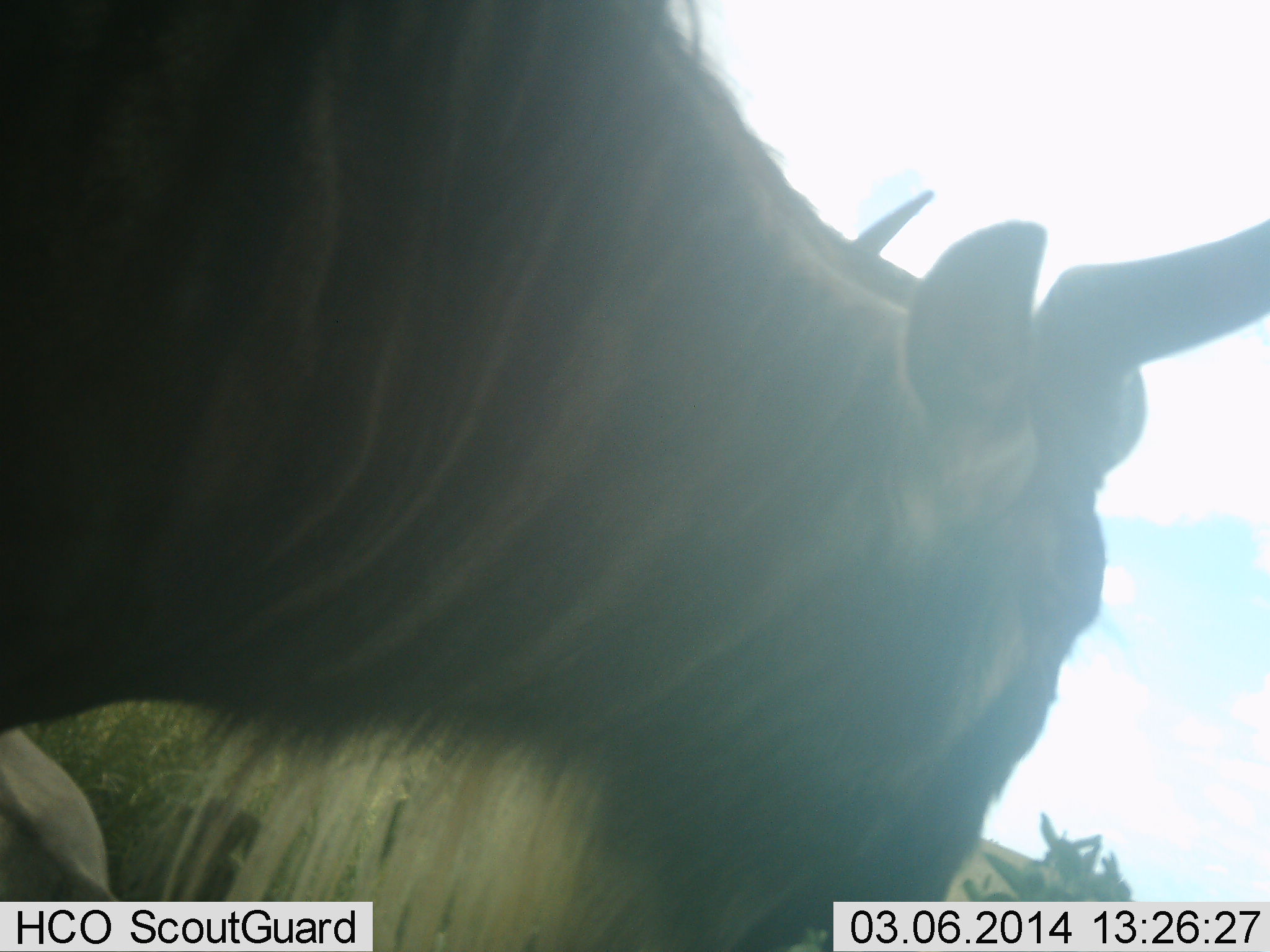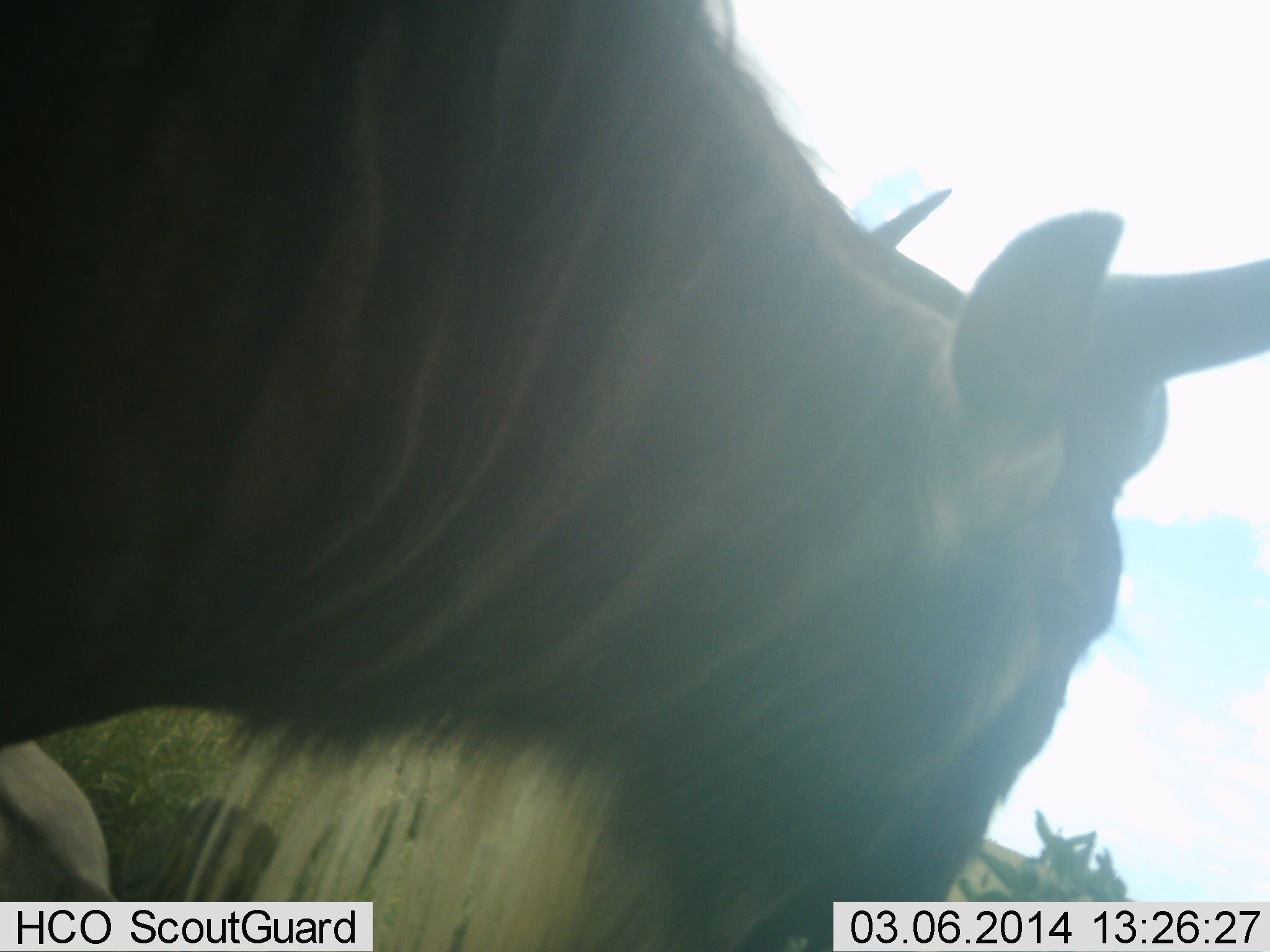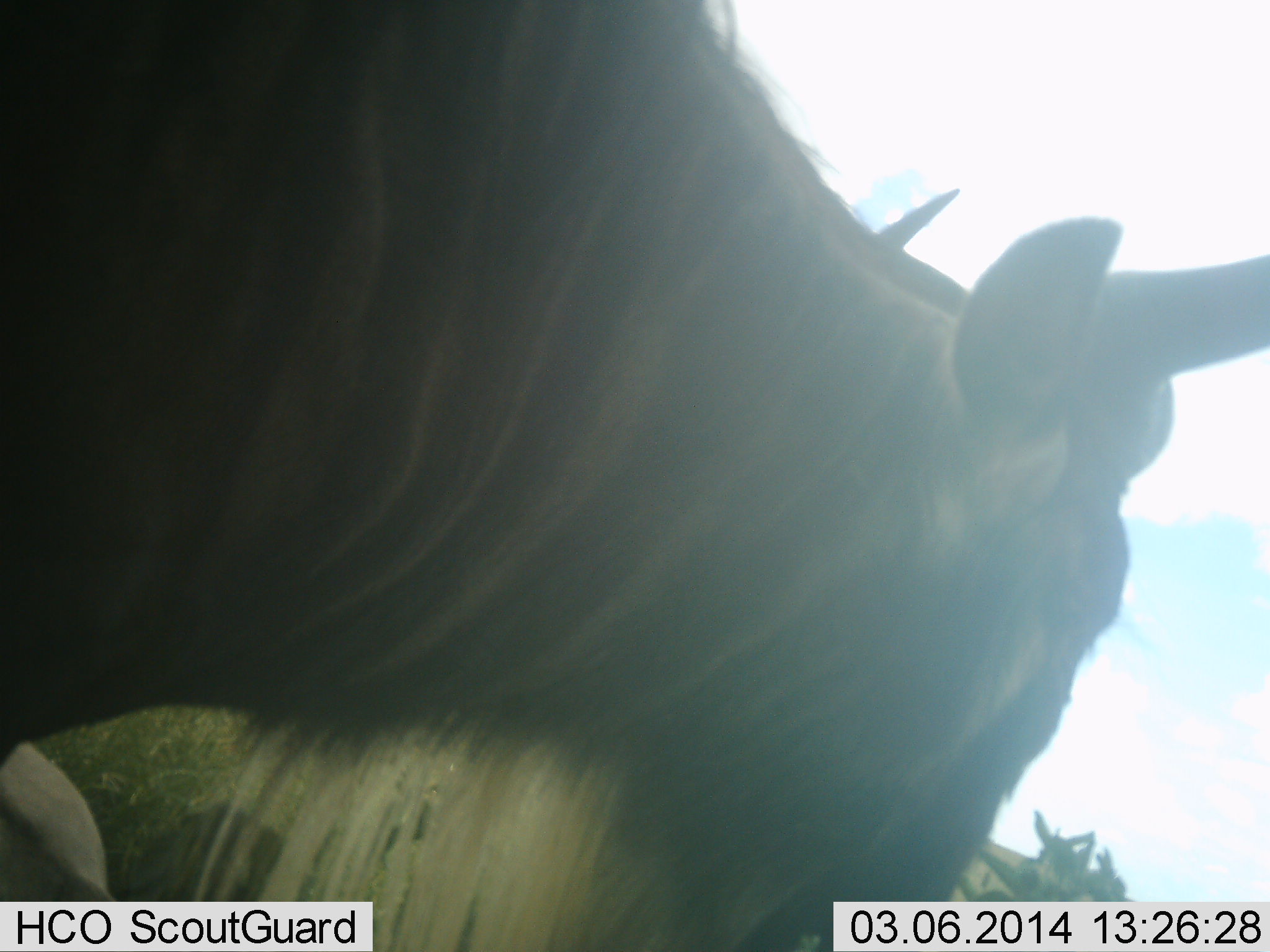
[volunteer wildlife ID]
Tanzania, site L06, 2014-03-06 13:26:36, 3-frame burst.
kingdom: Animalia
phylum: Chordata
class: Mammalia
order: Artiodactyla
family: Bovidae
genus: Connochaetes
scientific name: Connochaetes taurinus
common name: blue wildebeest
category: wildebeest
Wildebeest (blue wildebeest) (Connochaetes taurinus), count 2. Behavior (volunteer vote fractions): standing 73%, resting 27%, moving 9%, interacting 0%. Young present (vote fraction): 0%. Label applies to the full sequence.